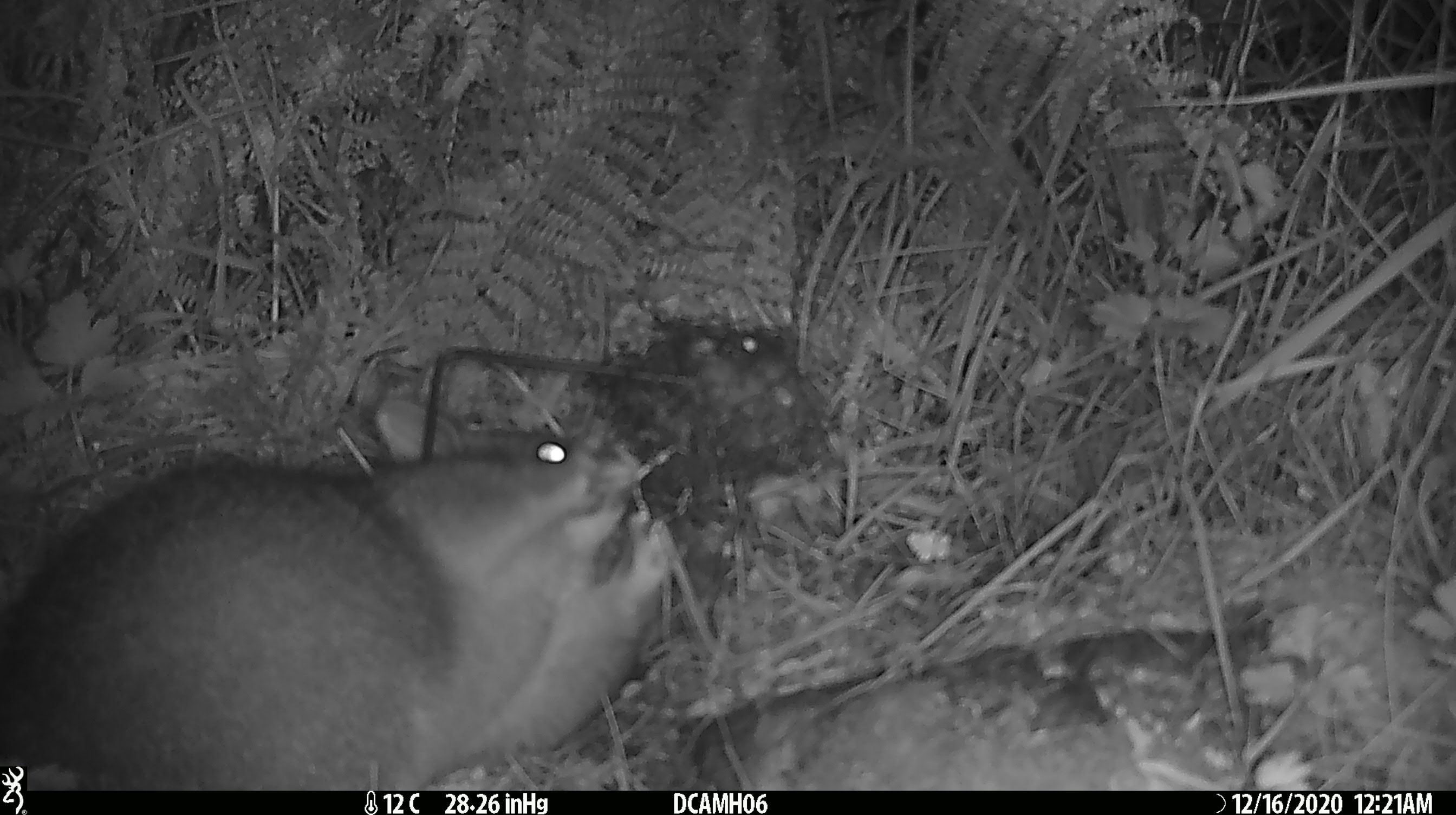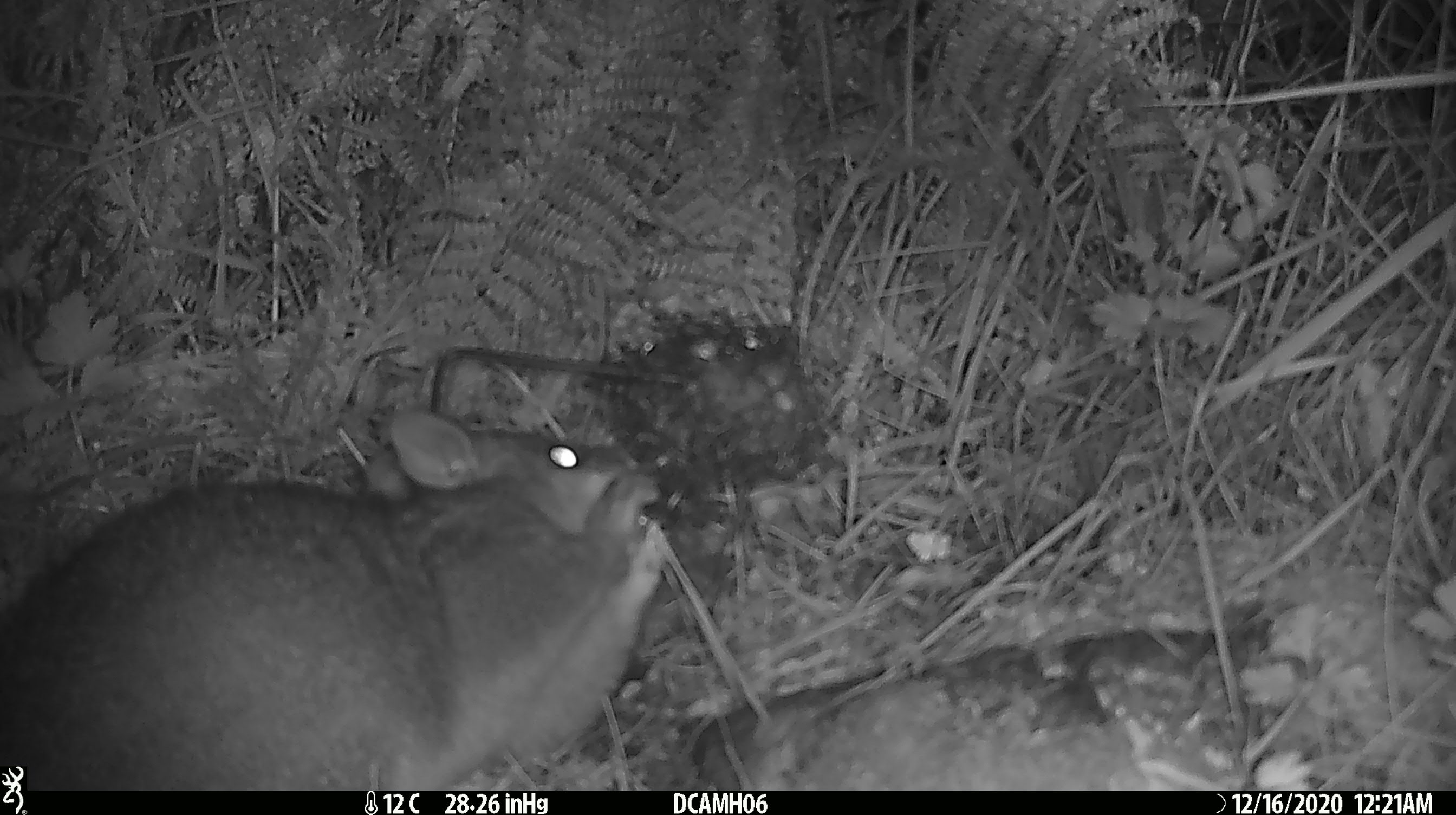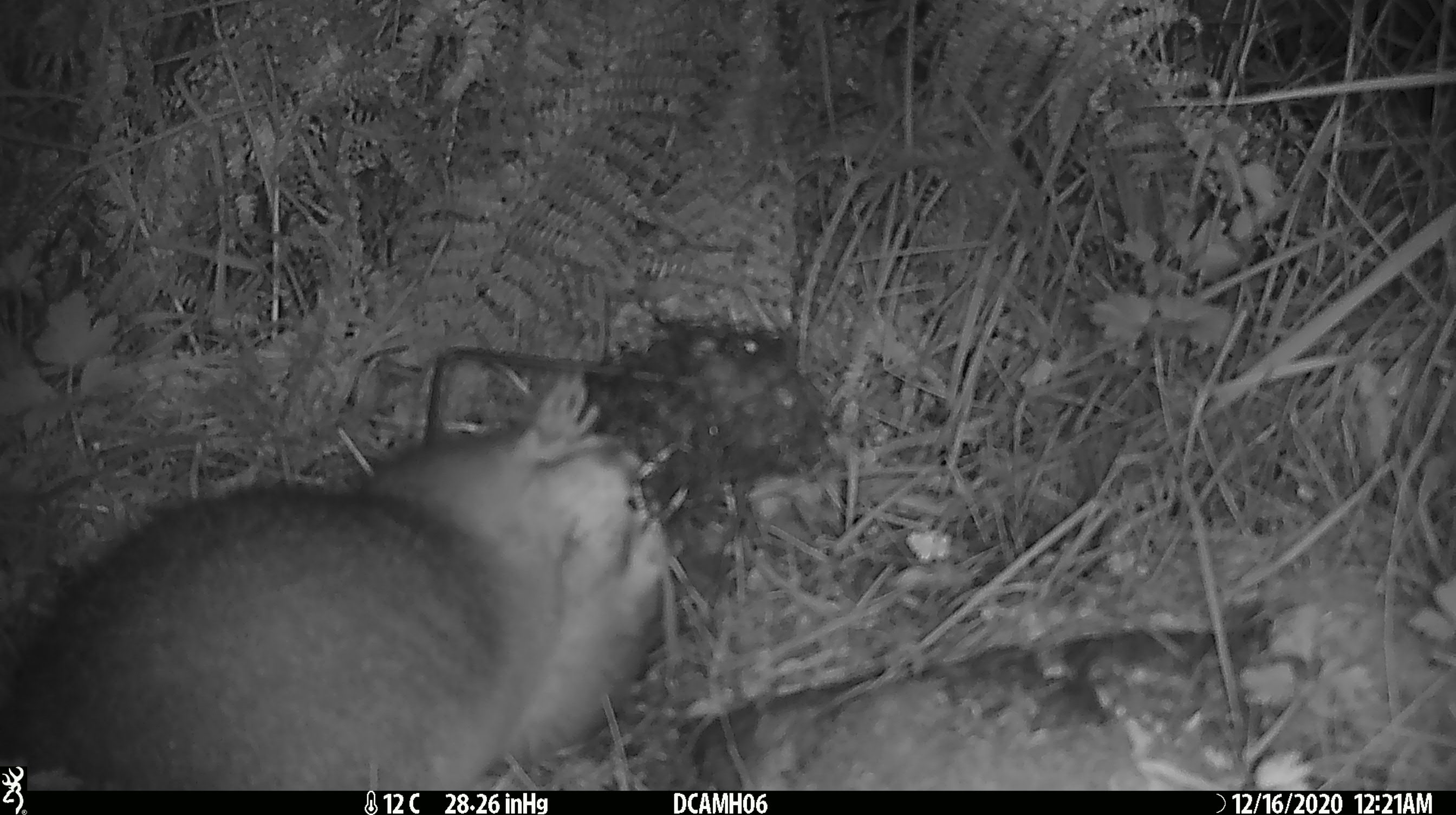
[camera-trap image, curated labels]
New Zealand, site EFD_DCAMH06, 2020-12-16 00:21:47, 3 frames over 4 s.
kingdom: Animalia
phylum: Chordata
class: Mammalia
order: Diprotodontia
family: Phalangeridae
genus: Trichosurus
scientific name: Trichosurus vulpecula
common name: common brushtail possum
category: possum